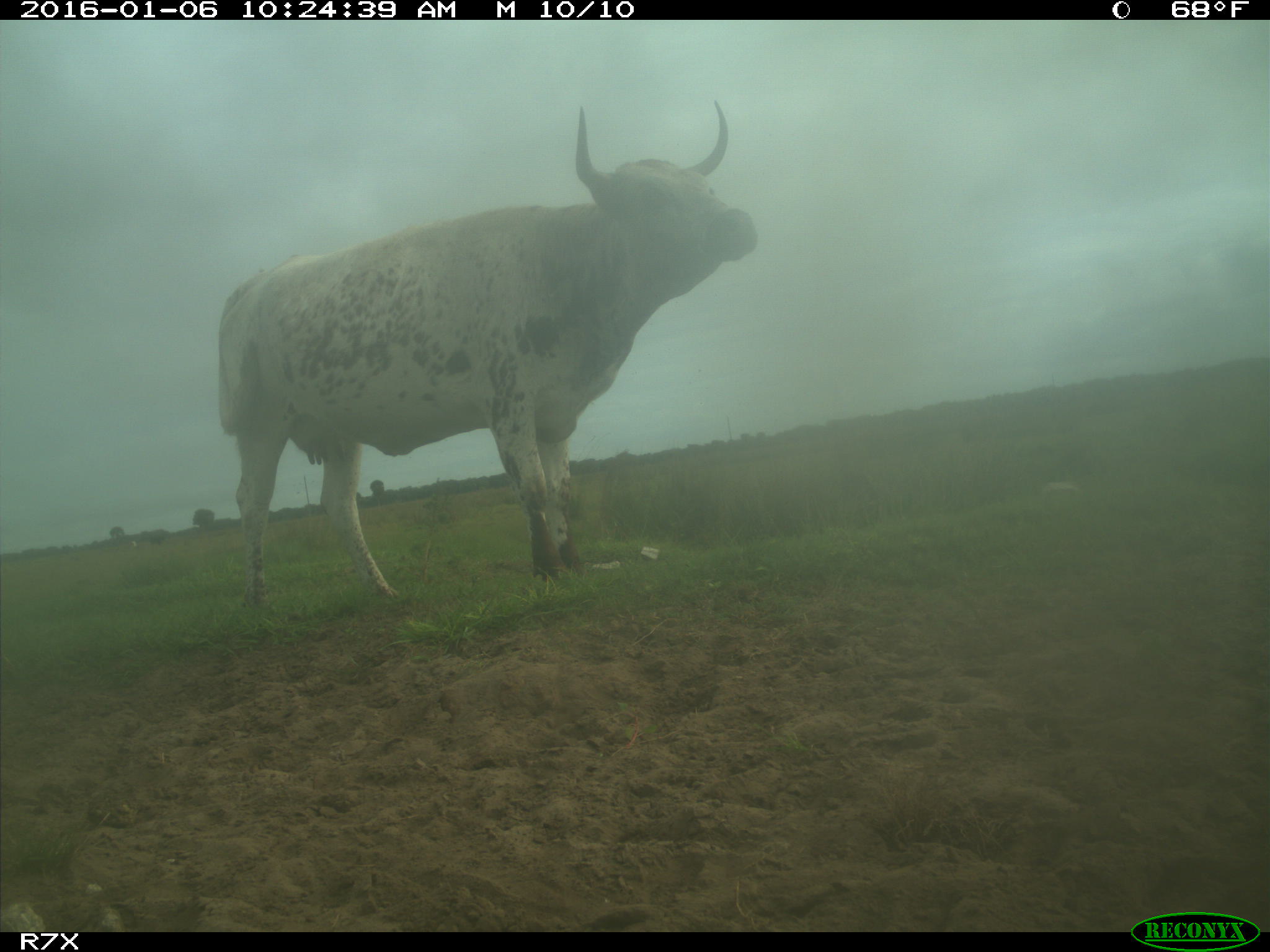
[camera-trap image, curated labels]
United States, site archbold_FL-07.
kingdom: Animalia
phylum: Chordata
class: Mammalia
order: Artiodactyla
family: Bovidae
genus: Bos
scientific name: Bos taurus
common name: domestic cow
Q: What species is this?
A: Bos taurus (domestic cow).